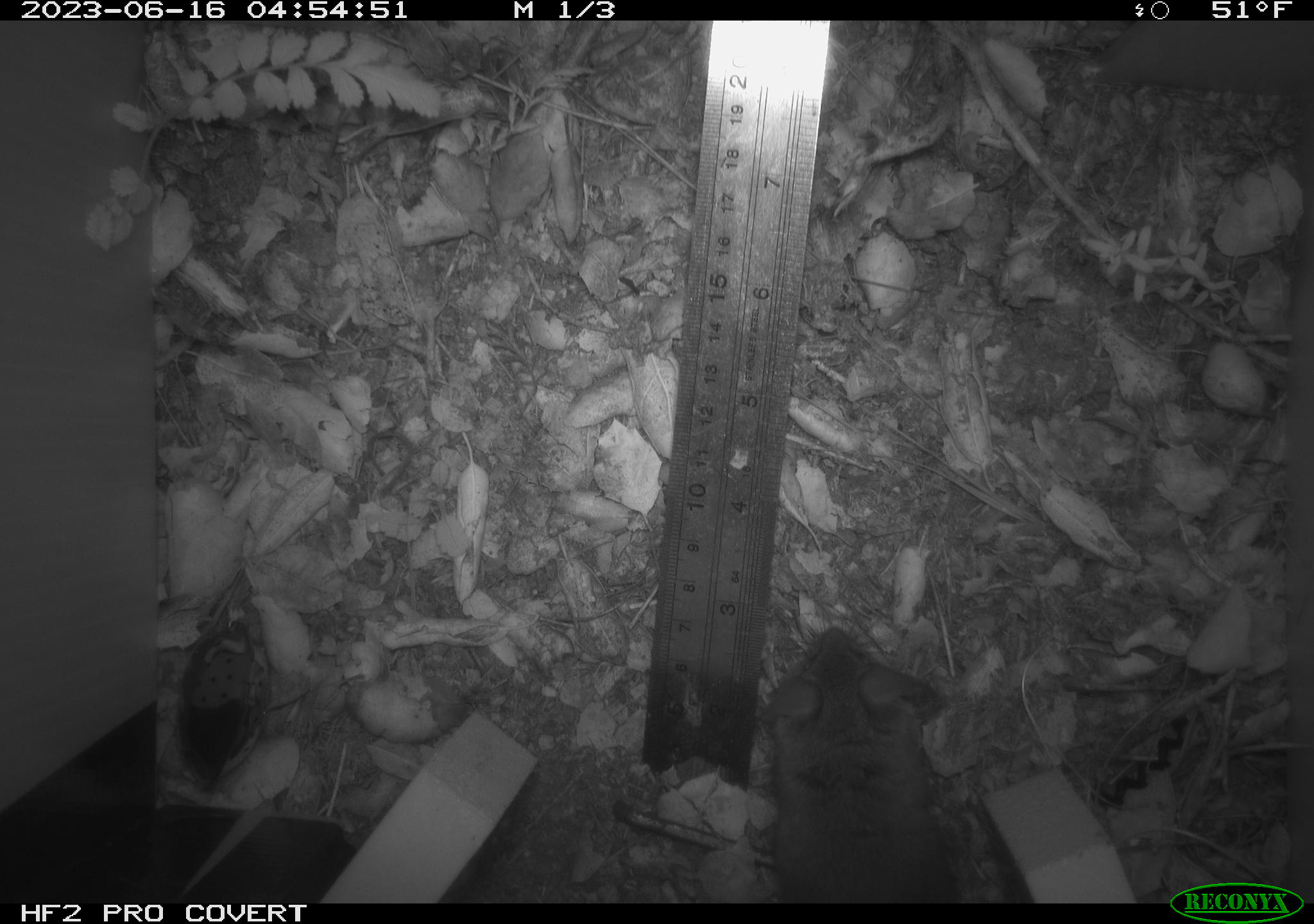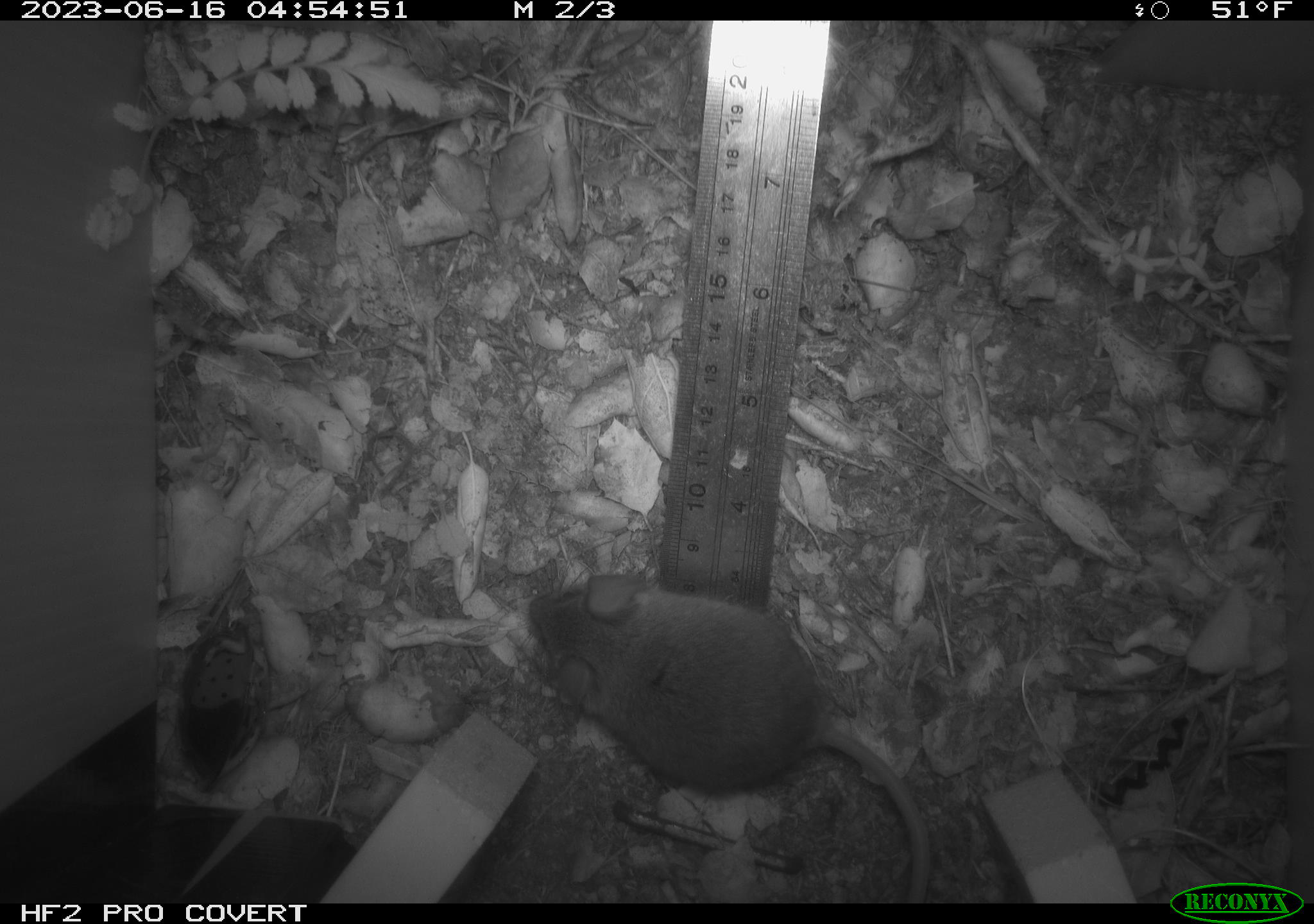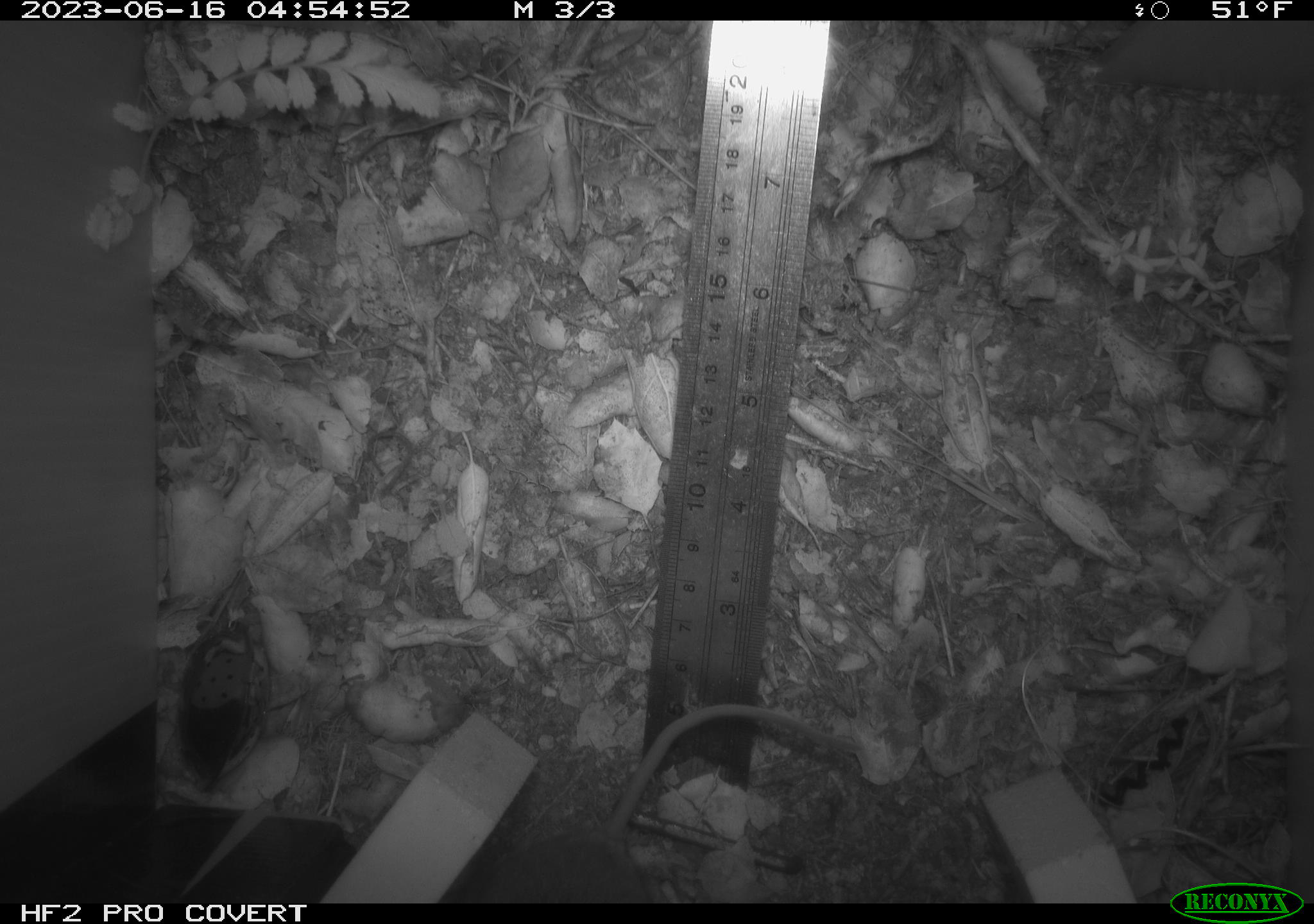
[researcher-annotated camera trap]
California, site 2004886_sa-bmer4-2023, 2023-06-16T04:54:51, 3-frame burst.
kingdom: Animalia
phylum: Chordata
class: Mammalia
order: Rodentia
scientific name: Rodentia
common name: mouse species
Mouse species (Rodentia).